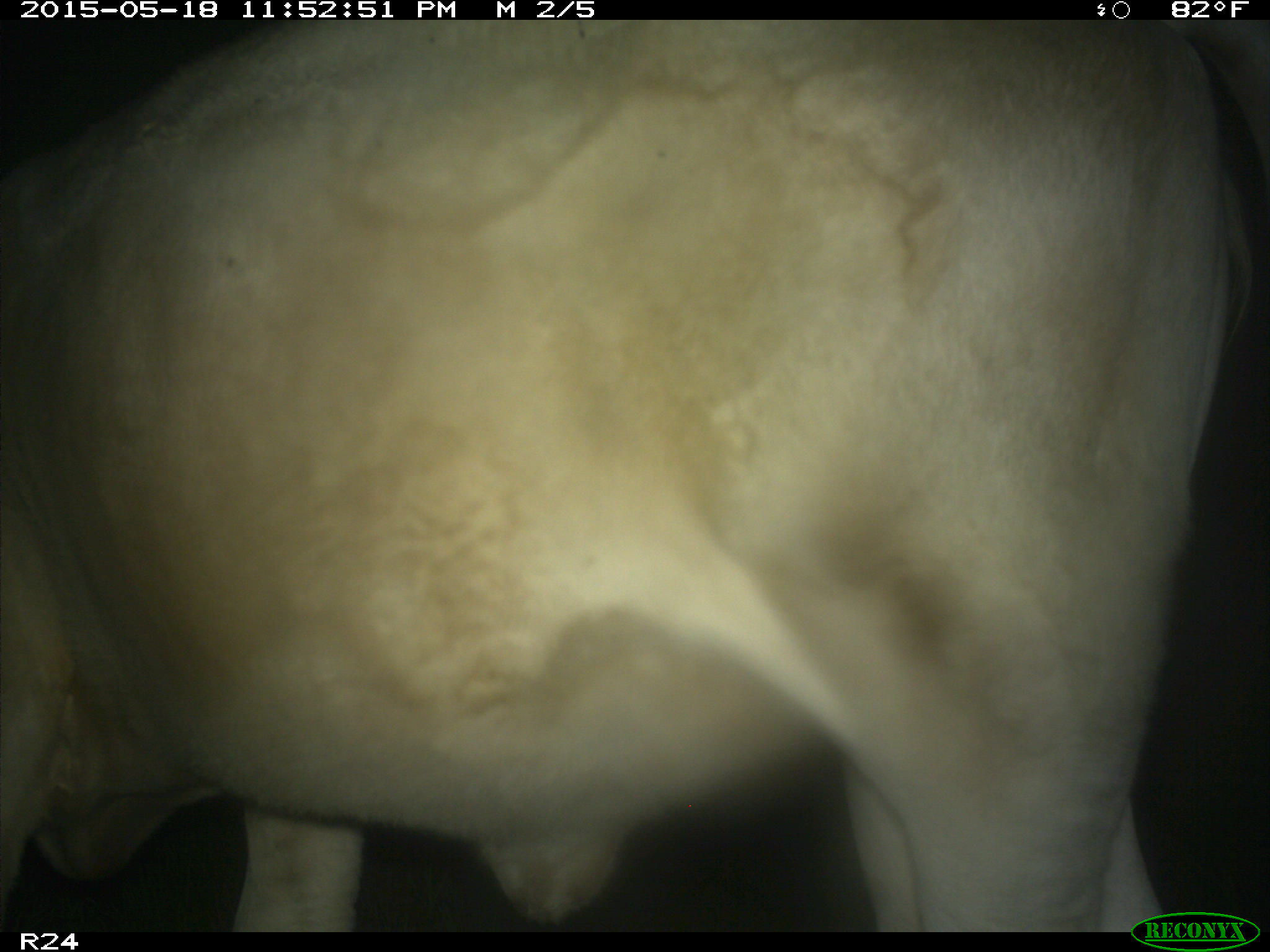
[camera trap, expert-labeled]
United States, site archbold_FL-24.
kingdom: Animalia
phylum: Chordata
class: Mammalia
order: Artiodactyla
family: Bovidae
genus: Bos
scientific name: Bos taurus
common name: domestic cow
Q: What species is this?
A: Bos taurus (domestic cow).